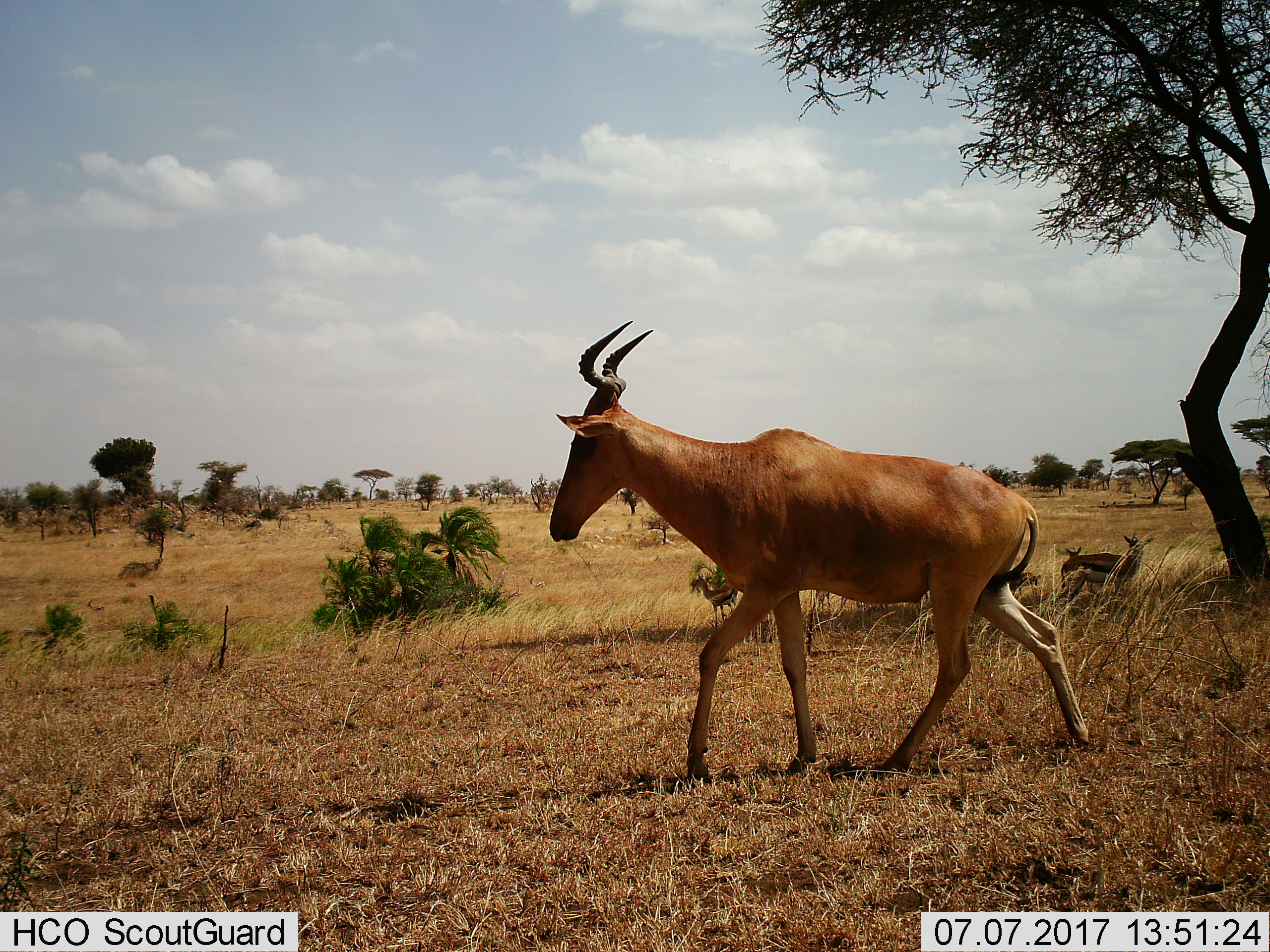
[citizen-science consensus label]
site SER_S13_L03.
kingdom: Animalia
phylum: Chordata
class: Mammalia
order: Artiodactyla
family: Bovidae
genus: Eudorcas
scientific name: Eudorcas thomsonii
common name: thomson's gazelle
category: gazellethomsons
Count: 6.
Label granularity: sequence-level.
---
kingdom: Animalia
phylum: Chordata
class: Mammalia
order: Artiodactyla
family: Bovidae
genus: Alcelaphus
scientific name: Alcelaphus buselaphus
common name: hartebeest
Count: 1.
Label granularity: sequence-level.